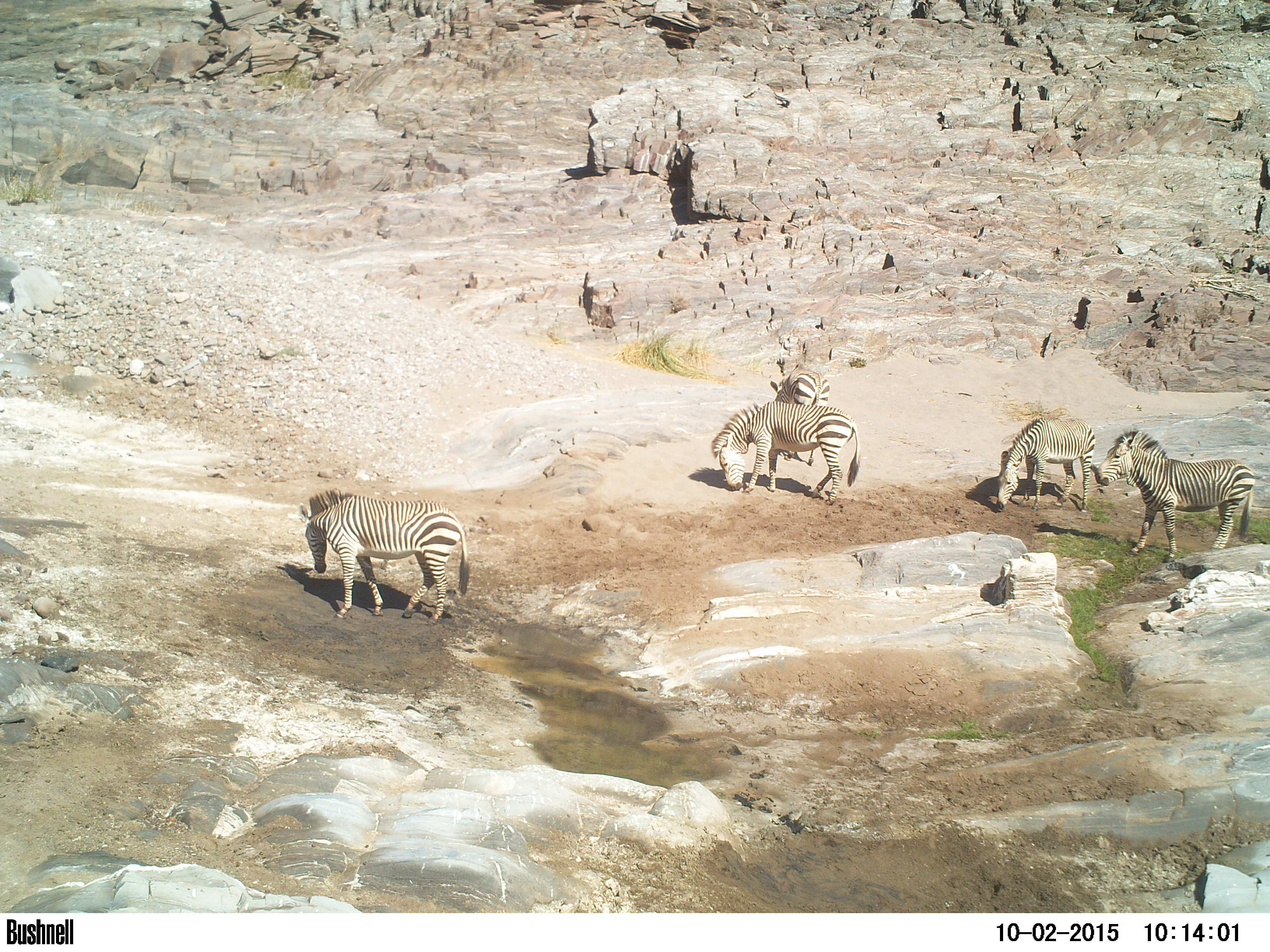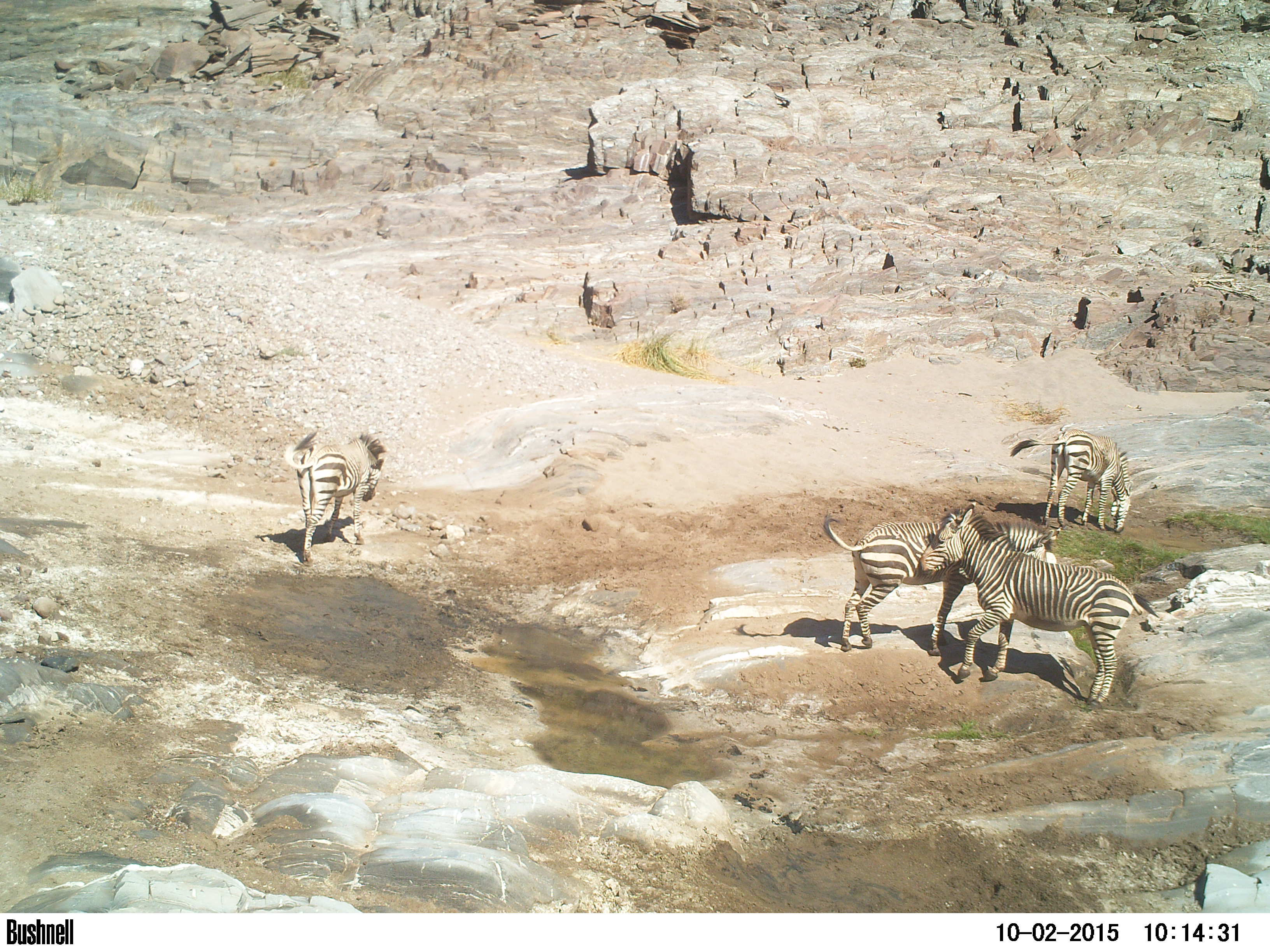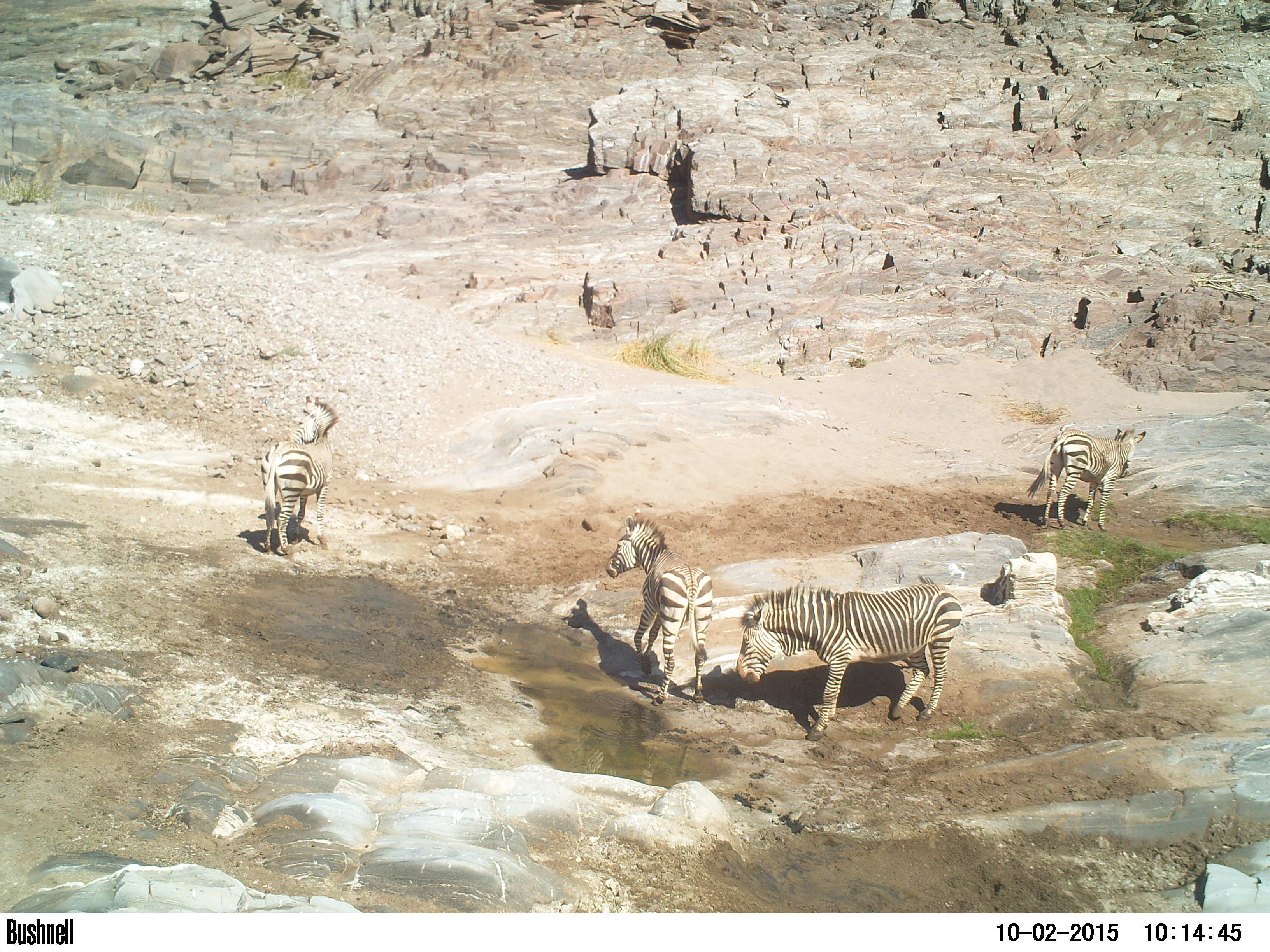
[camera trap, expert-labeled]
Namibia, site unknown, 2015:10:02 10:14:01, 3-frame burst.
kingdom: Animalia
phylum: Chordata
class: Mammalia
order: Perissodactyla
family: Equidae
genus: Equus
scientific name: Equus zebra hartmannae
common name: hartmann's mountain zebra